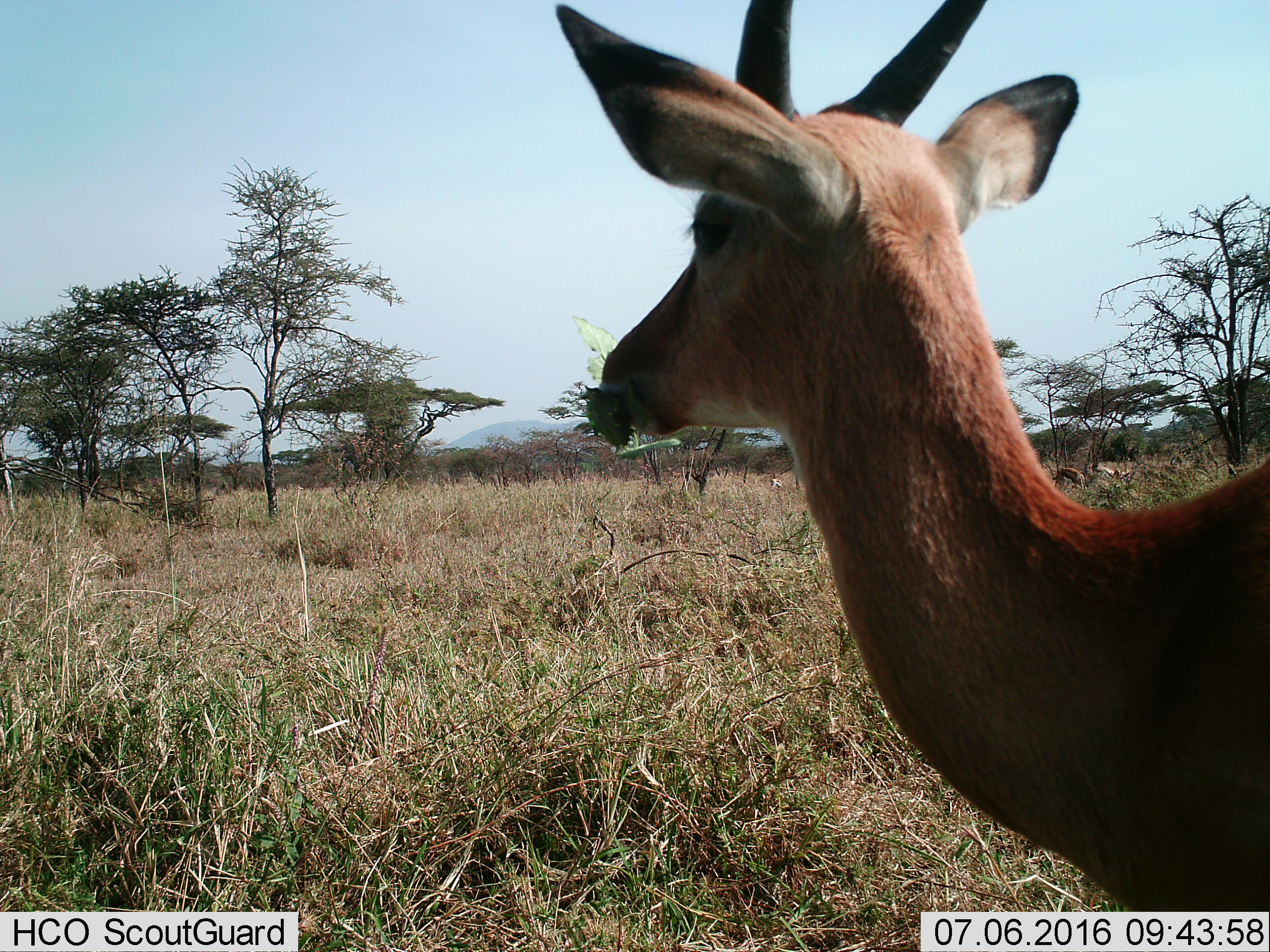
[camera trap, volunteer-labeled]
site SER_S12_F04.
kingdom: Animalia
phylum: Chordata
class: Mammalia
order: Artiodactyla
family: Bovidae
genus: Eudorcas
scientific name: Eudorcas thomsonii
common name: thomson's gazelle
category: gazellethomsons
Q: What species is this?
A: Gazellethomsons (thomson's gazelle) (Eudorcas thomsonii).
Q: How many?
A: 1.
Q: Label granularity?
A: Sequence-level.